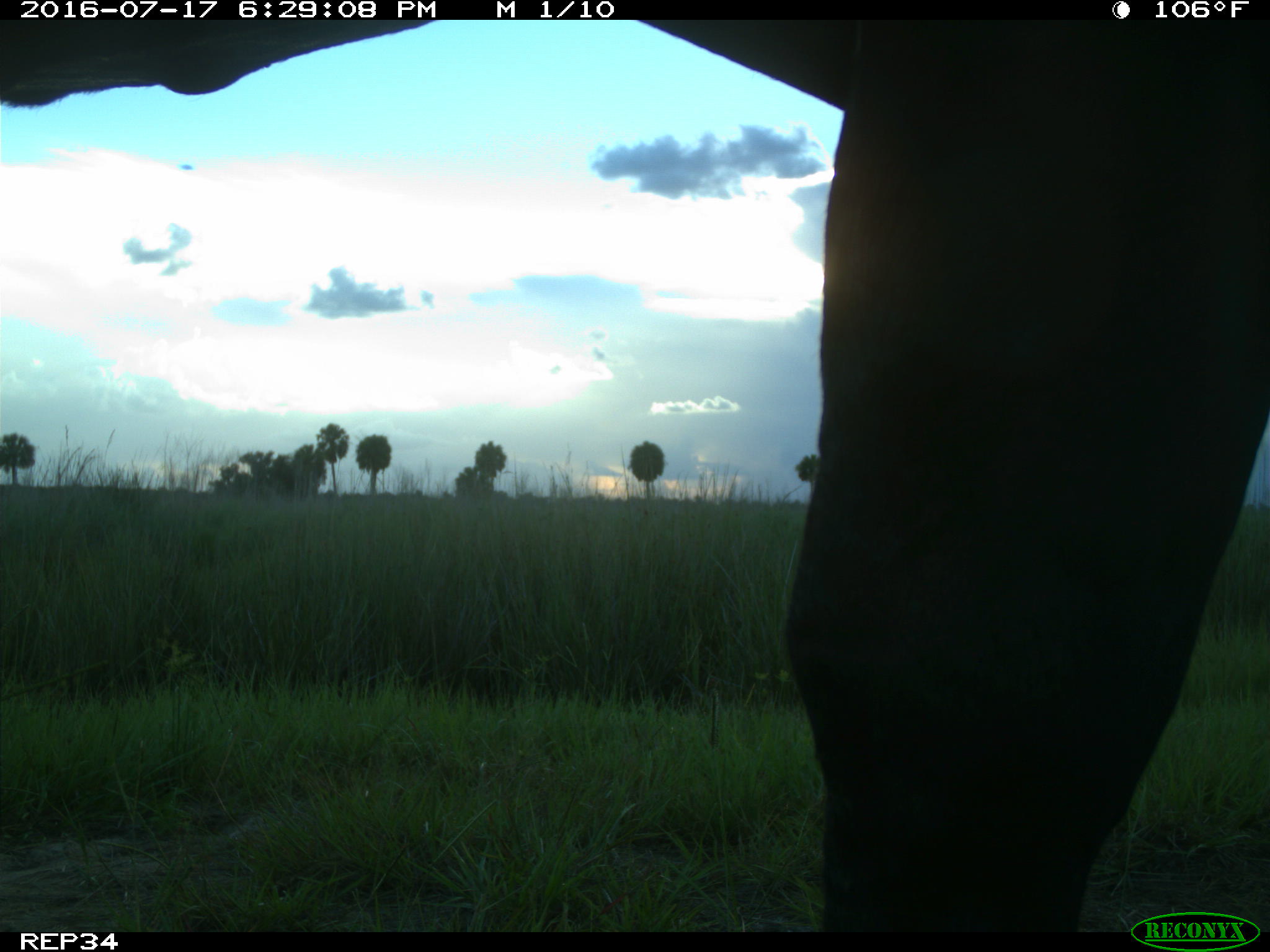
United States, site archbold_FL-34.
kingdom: Animalia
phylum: Chordata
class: Mammalia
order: Artiodactyla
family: Bovidae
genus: Bos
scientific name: Bos taurus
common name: domestic cow